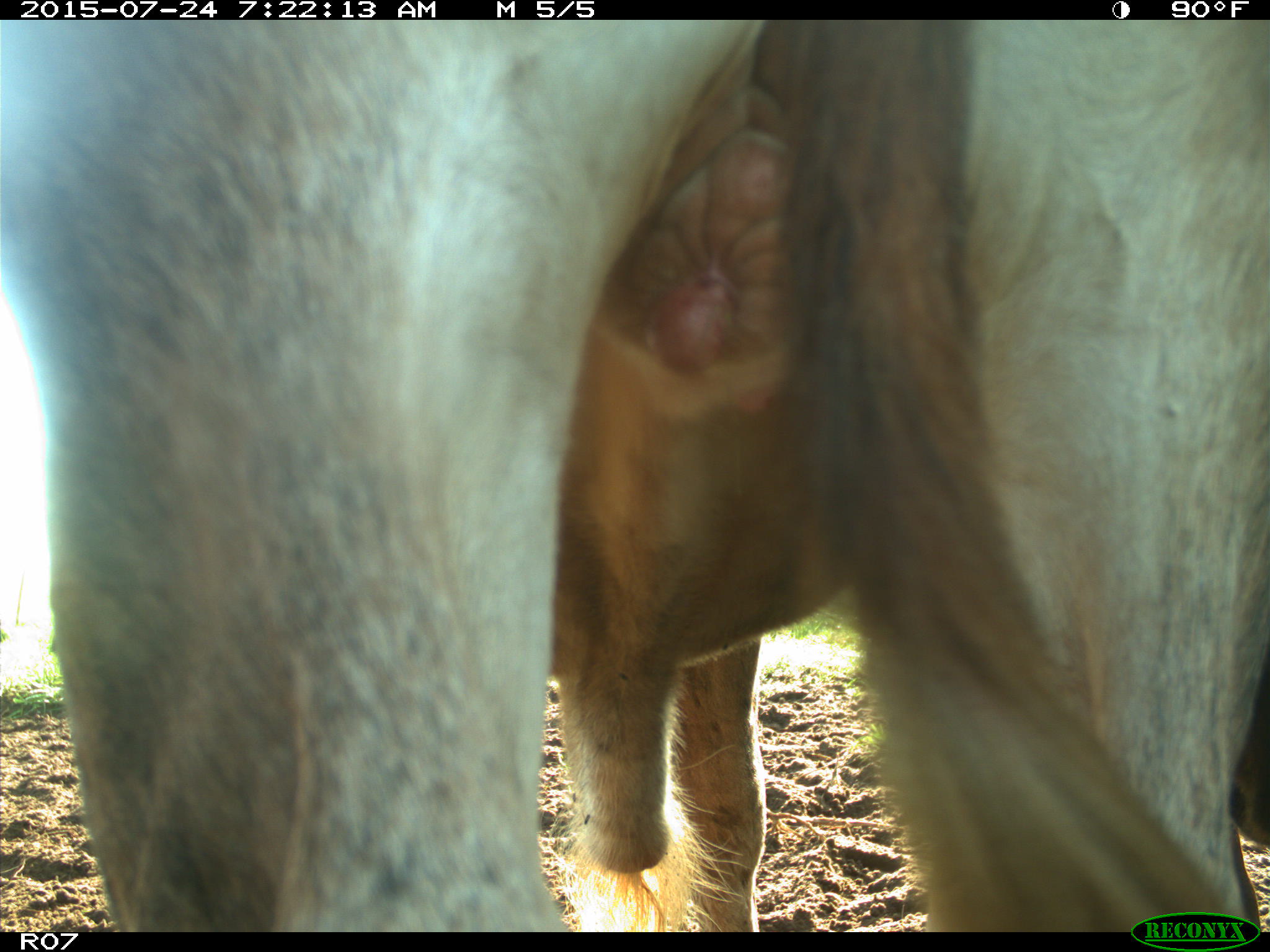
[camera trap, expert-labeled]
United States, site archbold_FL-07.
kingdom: Animalia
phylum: Chordata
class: Mammalia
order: Artiodactyla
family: Bovidae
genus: Bos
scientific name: Bos taurus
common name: domestic cow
Bos taurus (domestic cow).